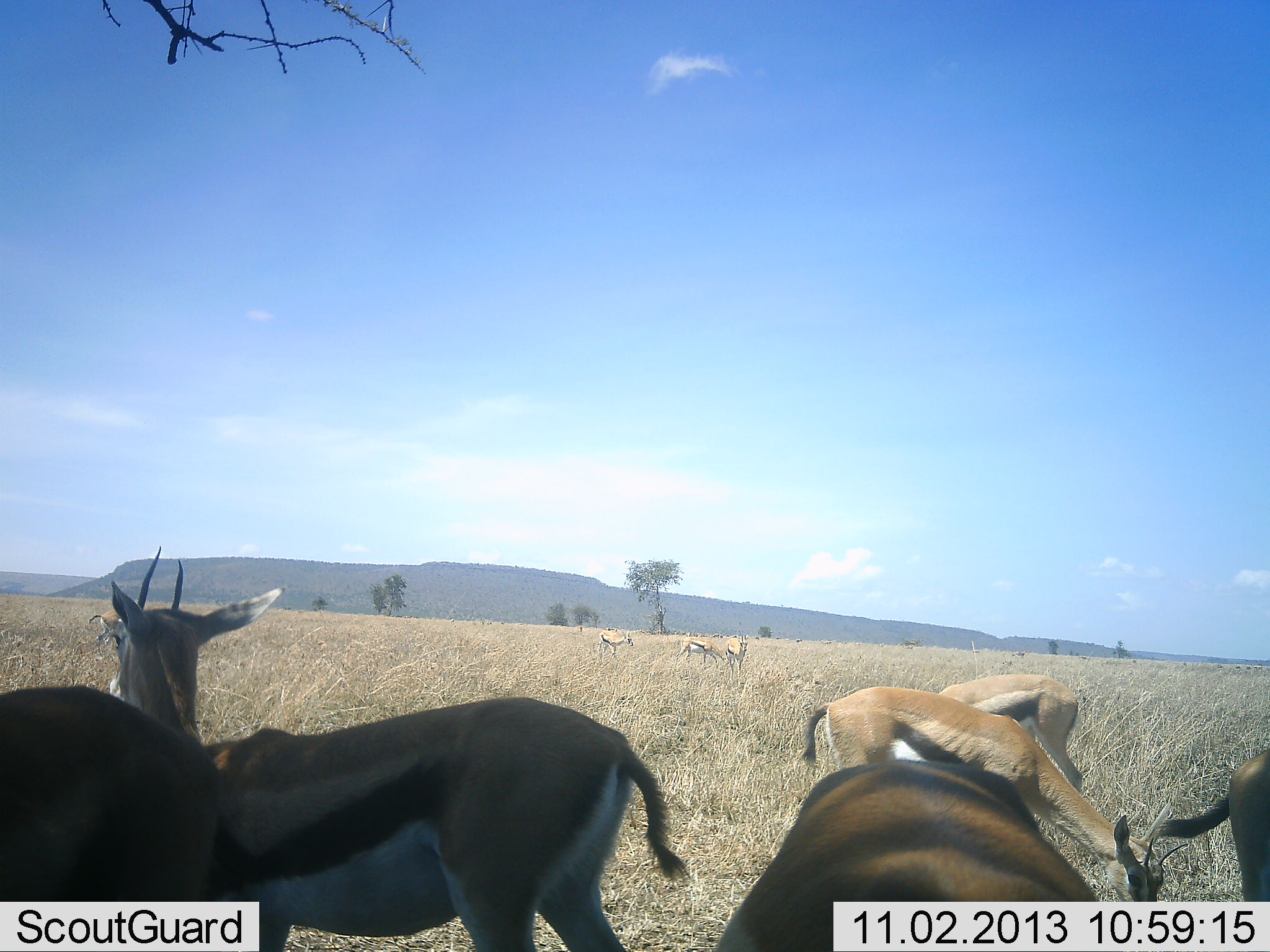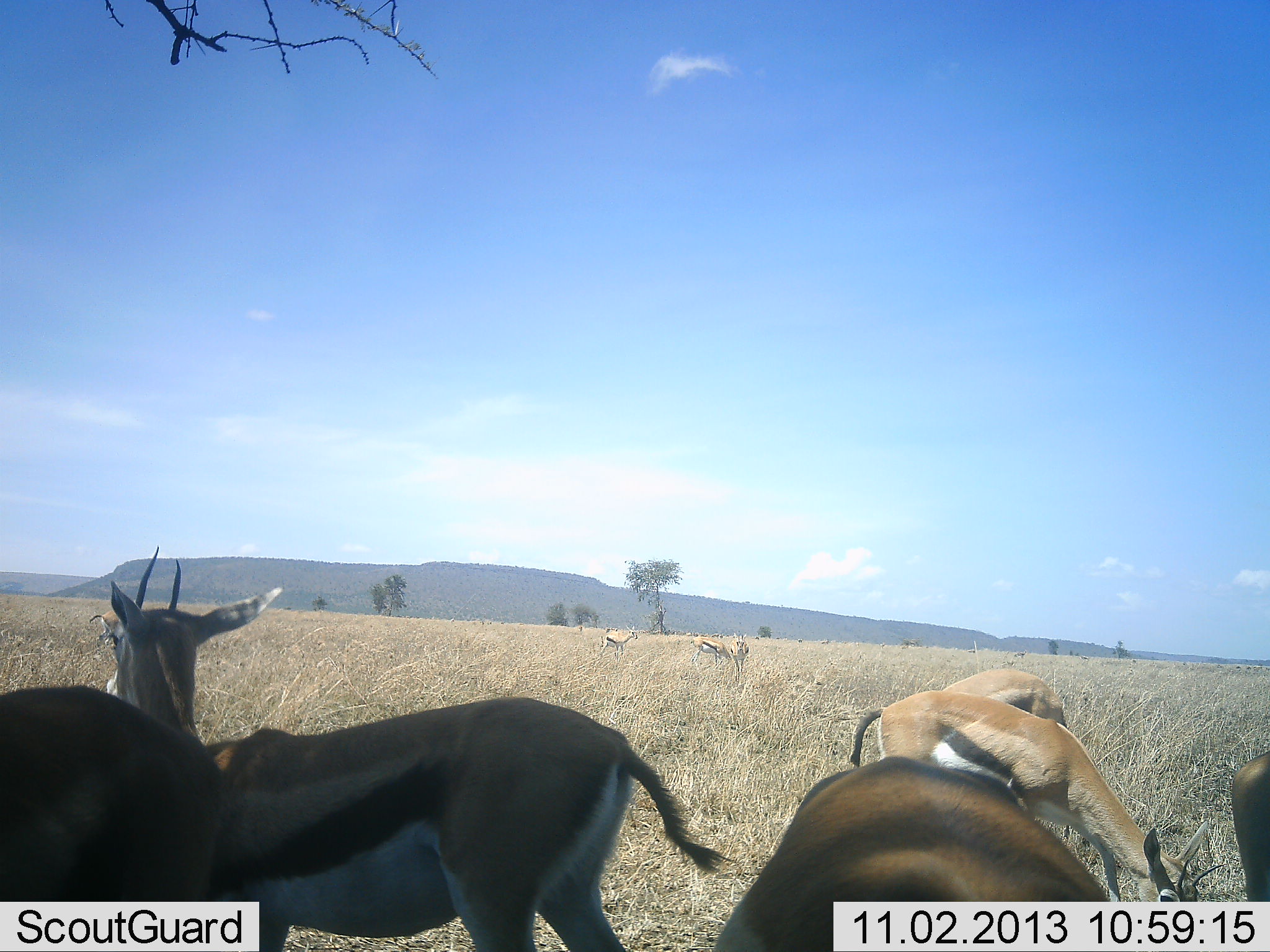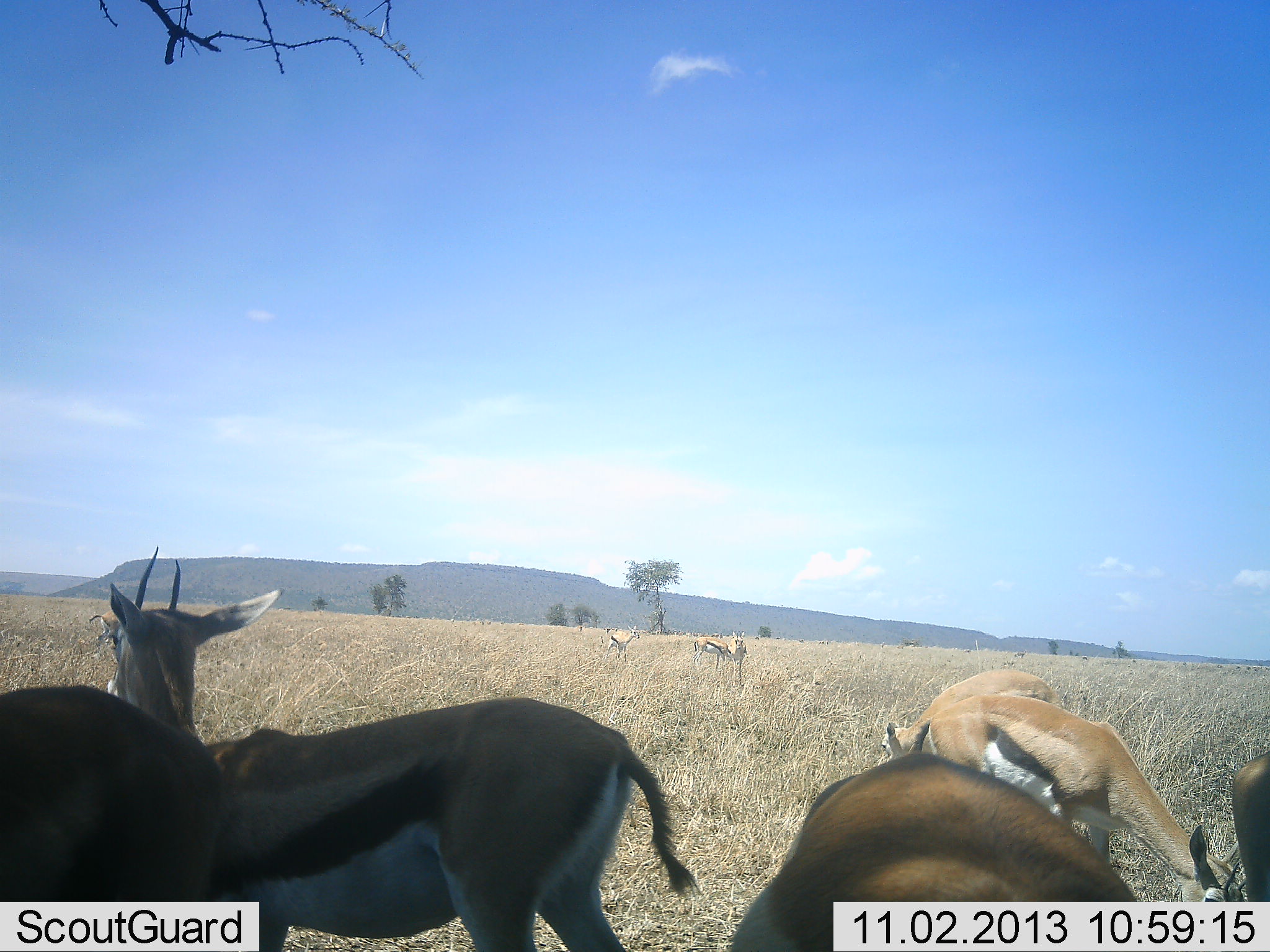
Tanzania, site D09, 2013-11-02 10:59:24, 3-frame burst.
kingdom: Animalia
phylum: Chordata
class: Mammalia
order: Artiodactyla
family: Bovidae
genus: Eudorcas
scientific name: Eudorcas thomsonii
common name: thomson's gazelle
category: gazellethomsons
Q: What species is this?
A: Gazellethomsons (thomson's gazelle) (Eudorcas thomsonii).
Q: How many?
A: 9.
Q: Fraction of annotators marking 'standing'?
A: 90%.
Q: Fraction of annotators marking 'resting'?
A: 0%.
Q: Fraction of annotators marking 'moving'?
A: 40%.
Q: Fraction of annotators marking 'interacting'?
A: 10%.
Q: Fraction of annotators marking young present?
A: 0%.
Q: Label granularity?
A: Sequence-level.